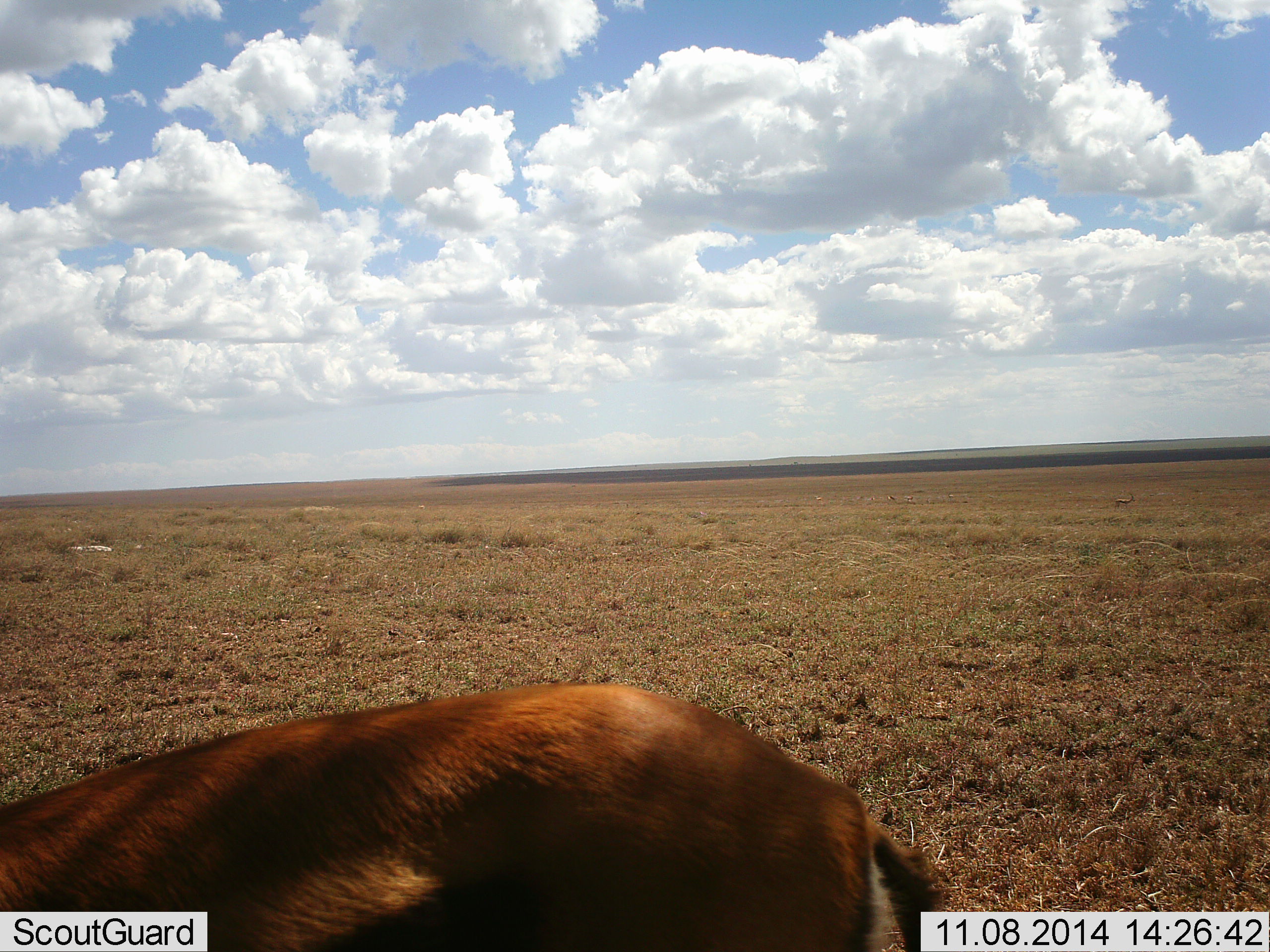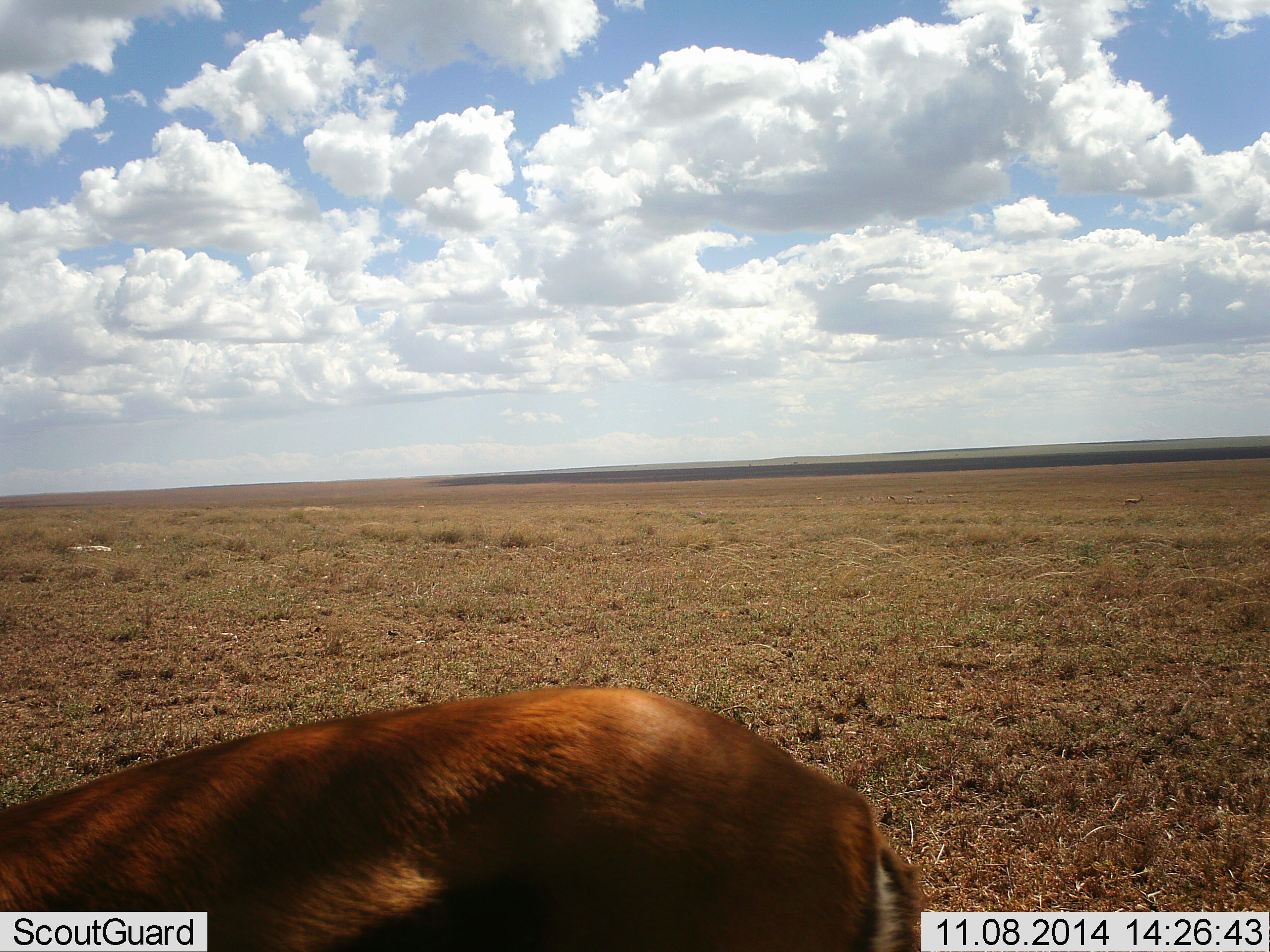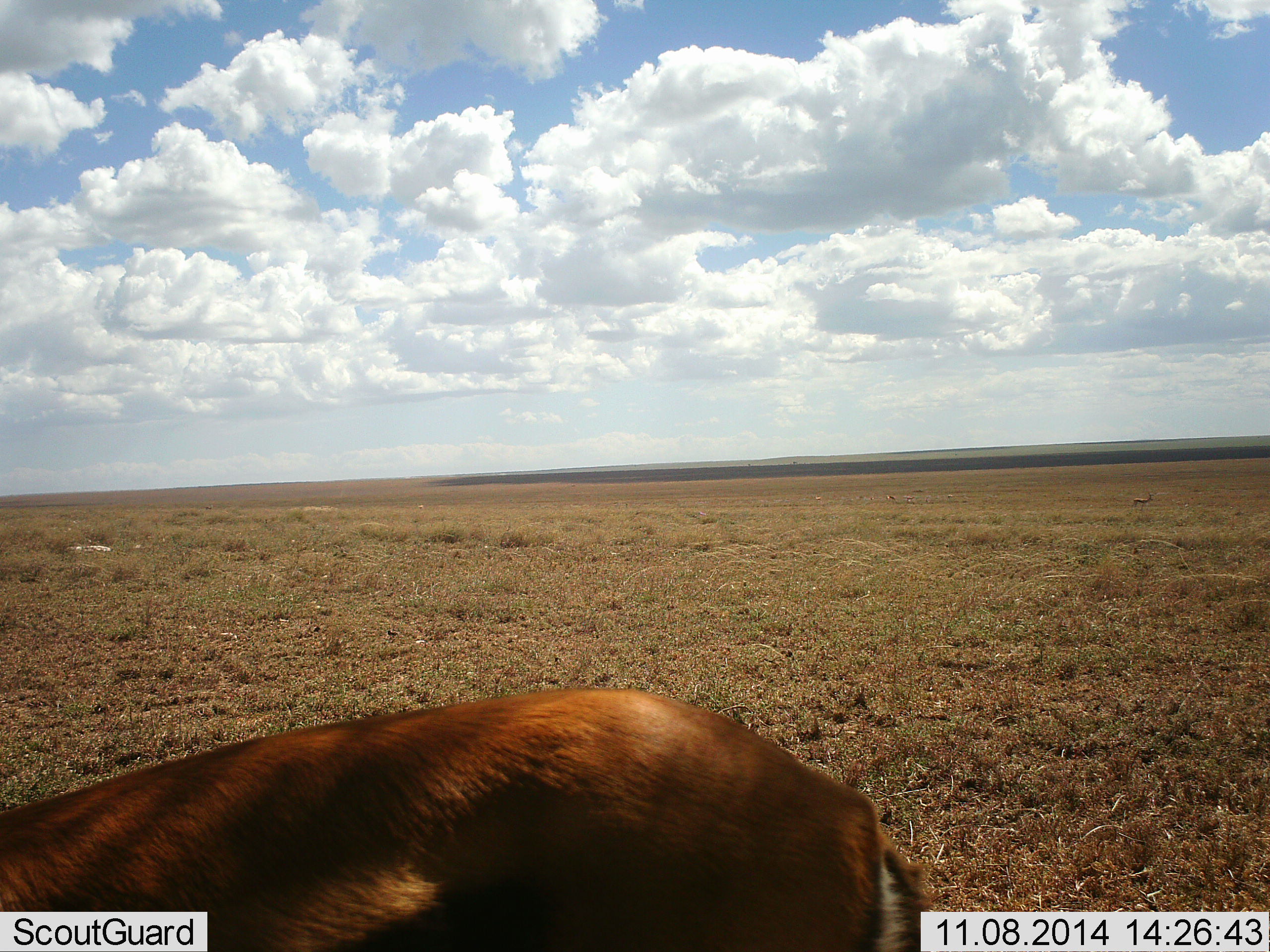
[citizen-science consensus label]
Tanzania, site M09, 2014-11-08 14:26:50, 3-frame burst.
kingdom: Animalia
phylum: Chordata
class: Mammalia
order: Artiodactyla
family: Bovidae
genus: Eudorcas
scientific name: Eudorcas thomsonii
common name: thomson's gazelle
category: gazellethomsons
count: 1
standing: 80%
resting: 0%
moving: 30%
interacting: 0%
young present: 0%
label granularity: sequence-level